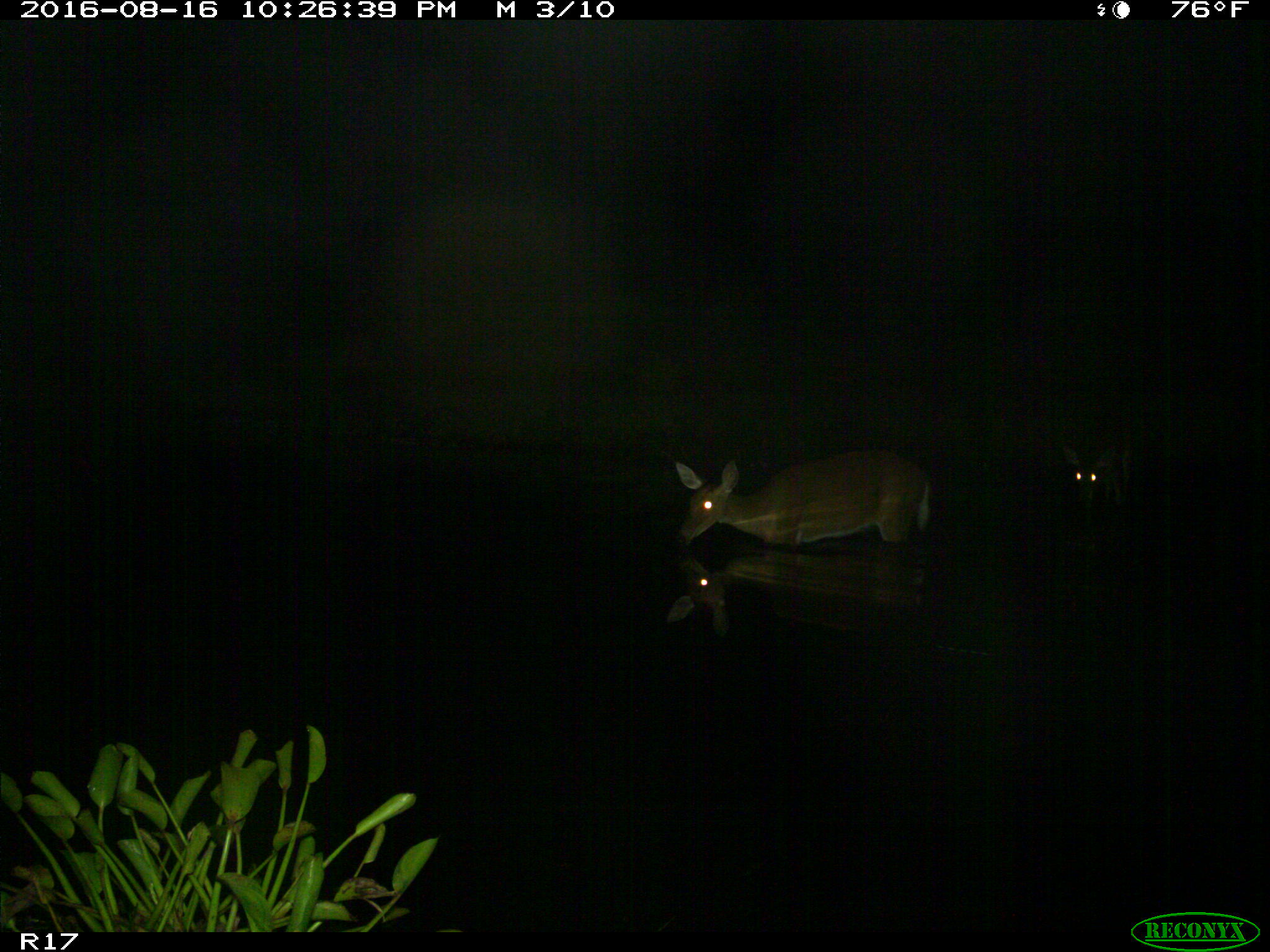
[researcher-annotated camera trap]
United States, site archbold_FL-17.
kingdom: Animalia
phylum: Chordata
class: Mammalia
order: Artiodactyla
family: Cervidae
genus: Odocoileus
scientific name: Odocoileus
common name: deer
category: unidentified deer